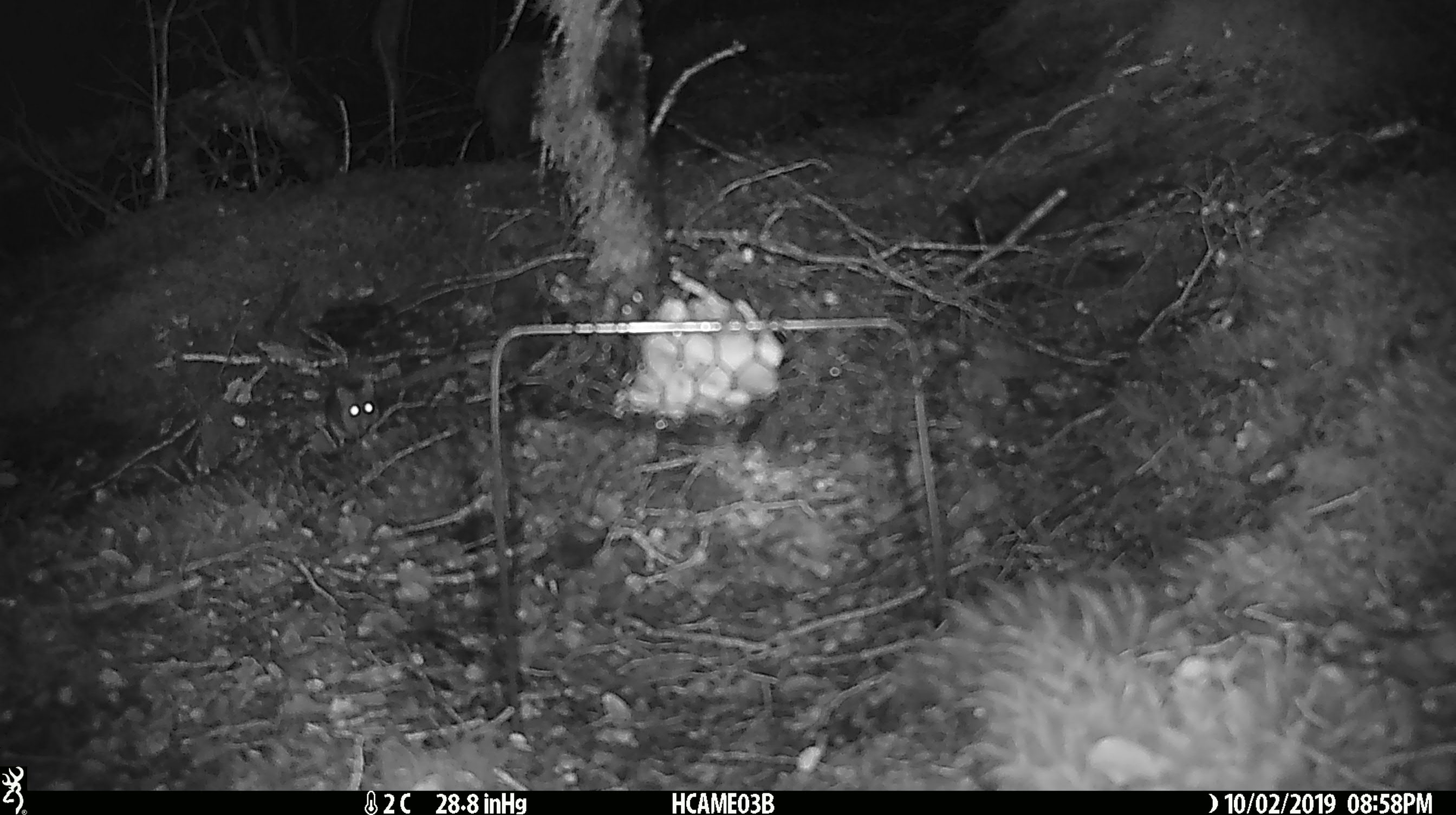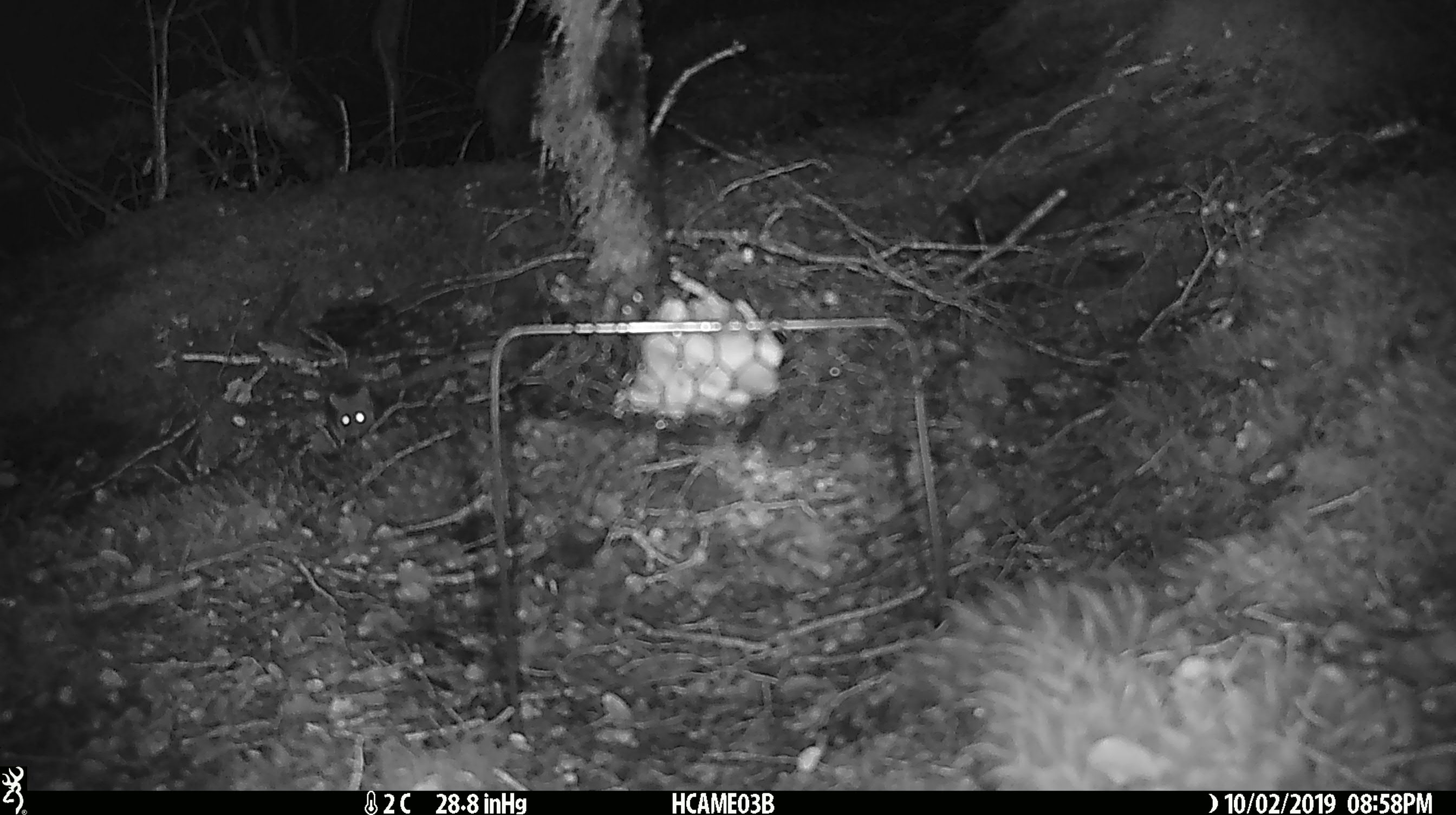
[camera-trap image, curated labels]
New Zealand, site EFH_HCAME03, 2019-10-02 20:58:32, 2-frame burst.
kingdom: Animalia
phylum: Chordata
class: Mammalia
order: Rodentia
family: Muridae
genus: Mus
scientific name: Mus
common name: mouse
Mouse (Mus).